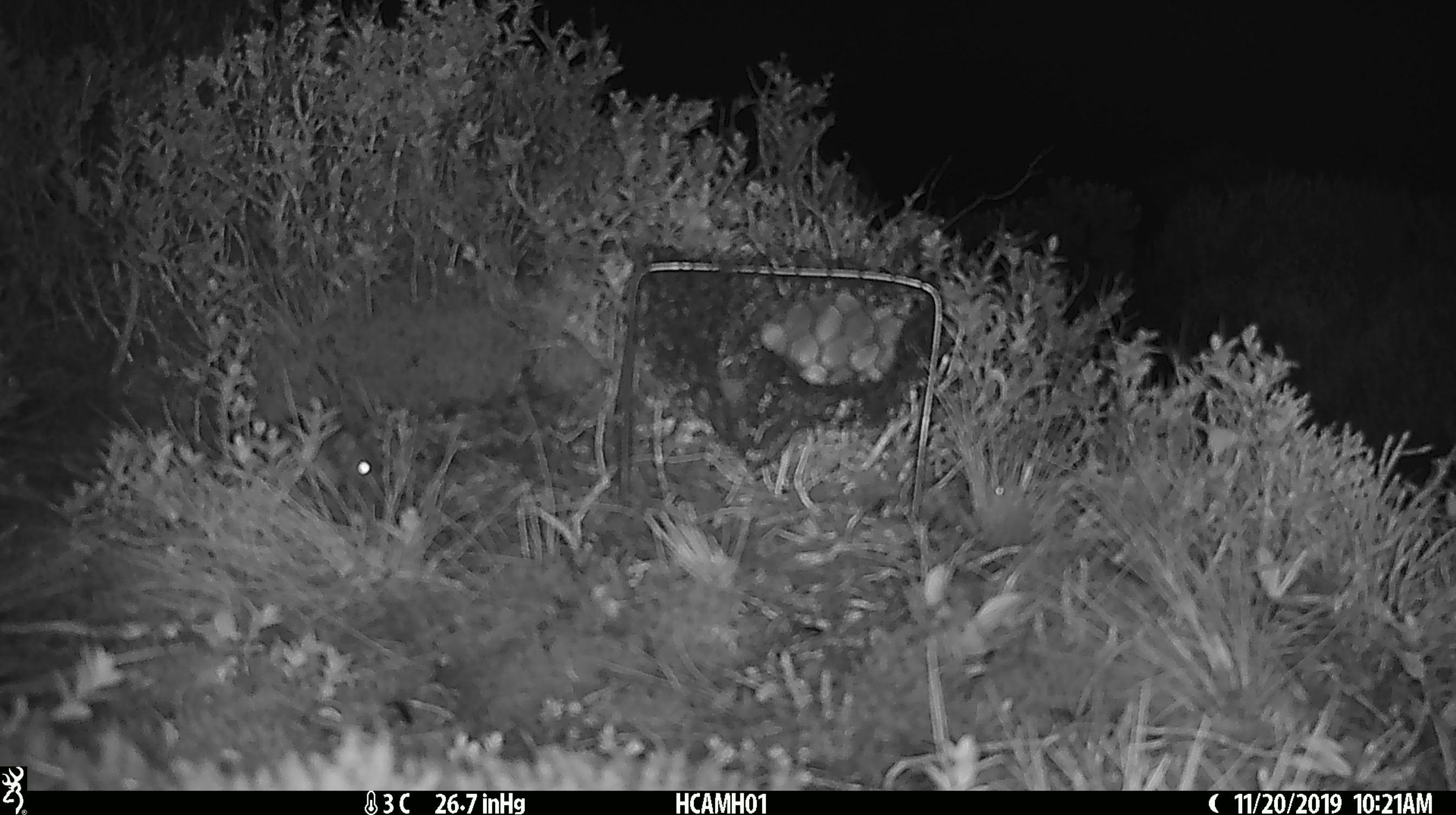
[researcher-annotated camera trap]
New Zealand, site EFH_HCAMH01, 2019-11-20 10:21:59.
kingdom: Animalia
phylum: Chordata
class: Mammalia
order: Rodentia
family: Muridae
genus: Mus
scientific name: Mus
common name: mouse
Mouse (Mus).